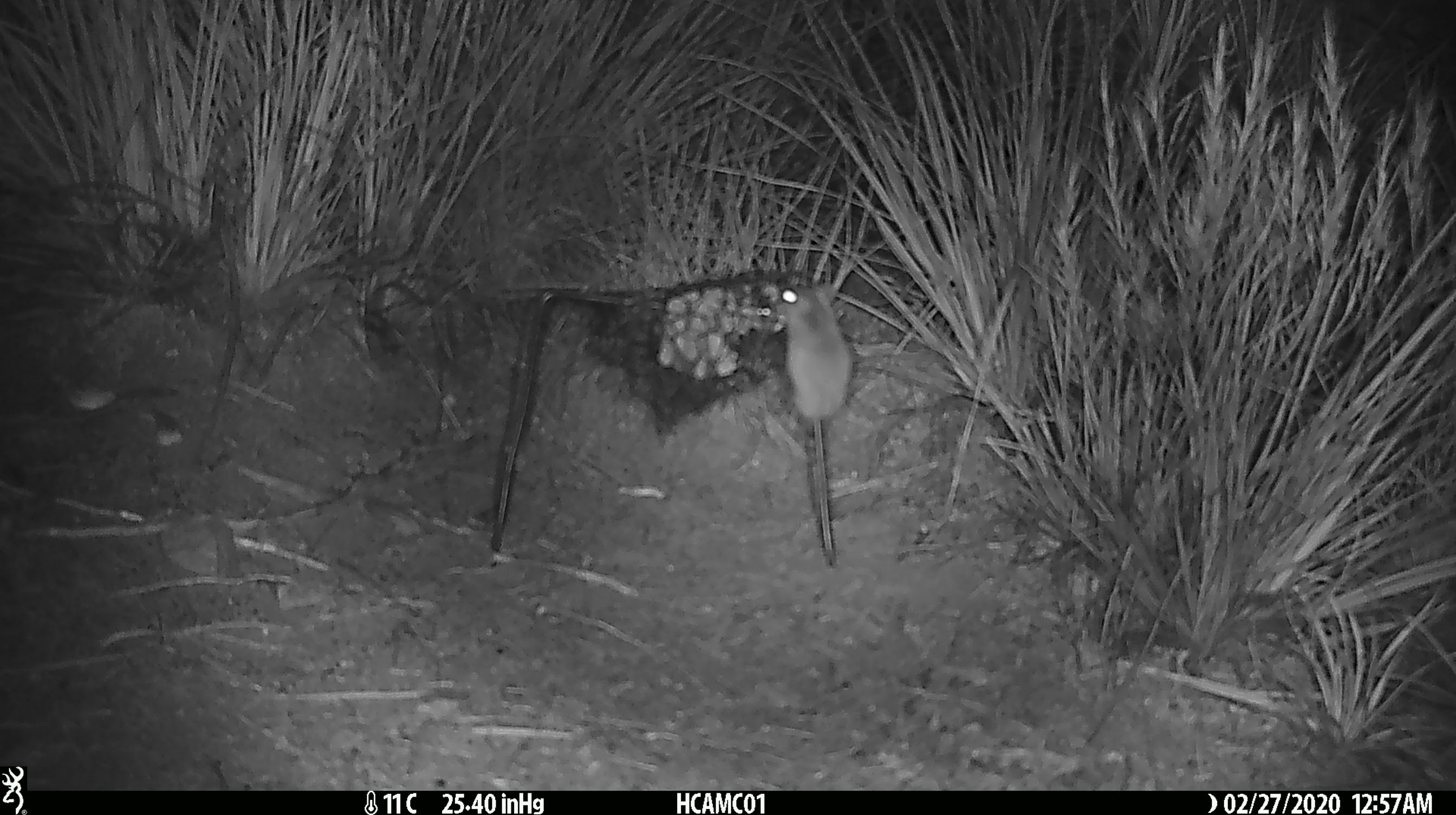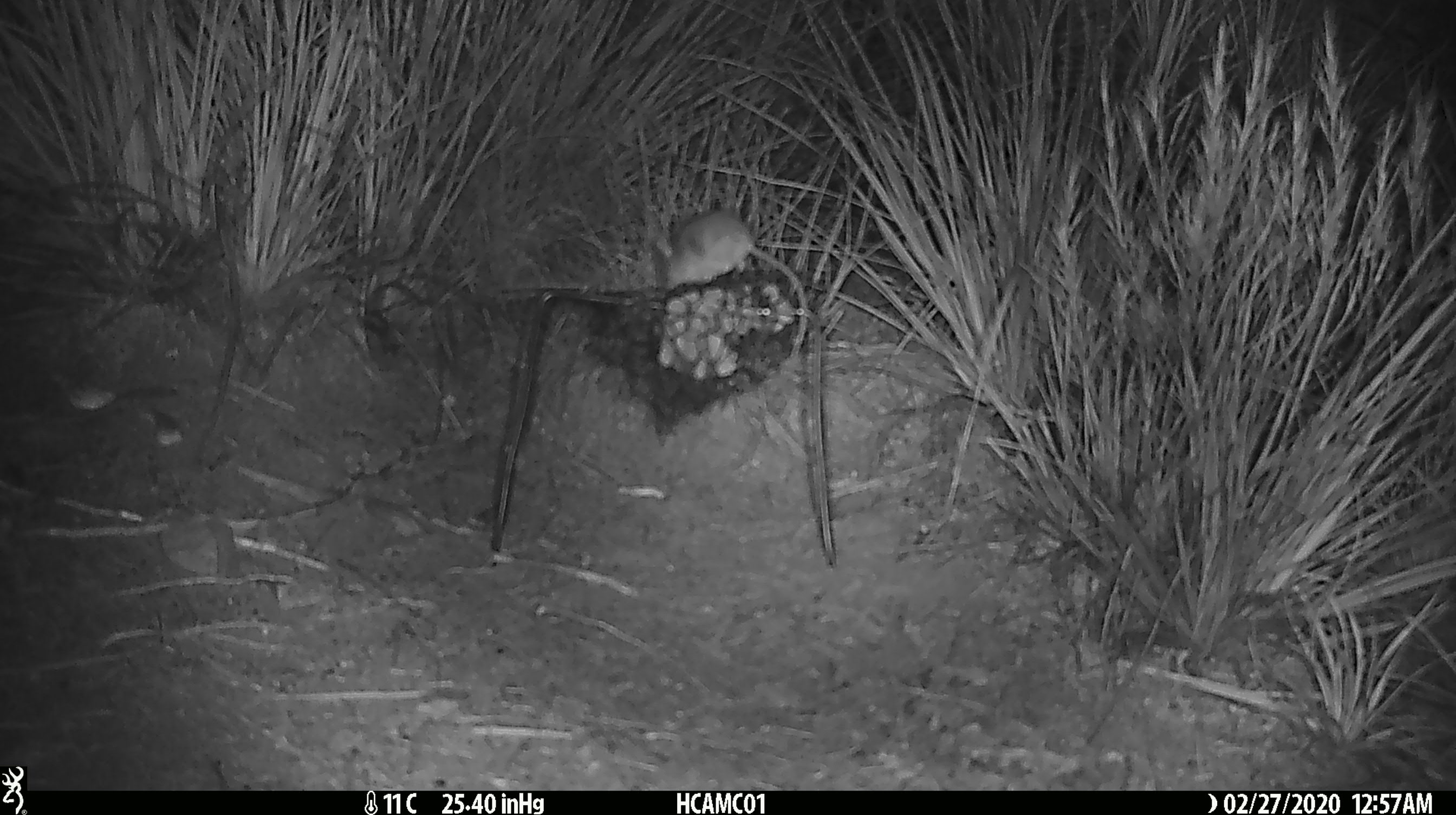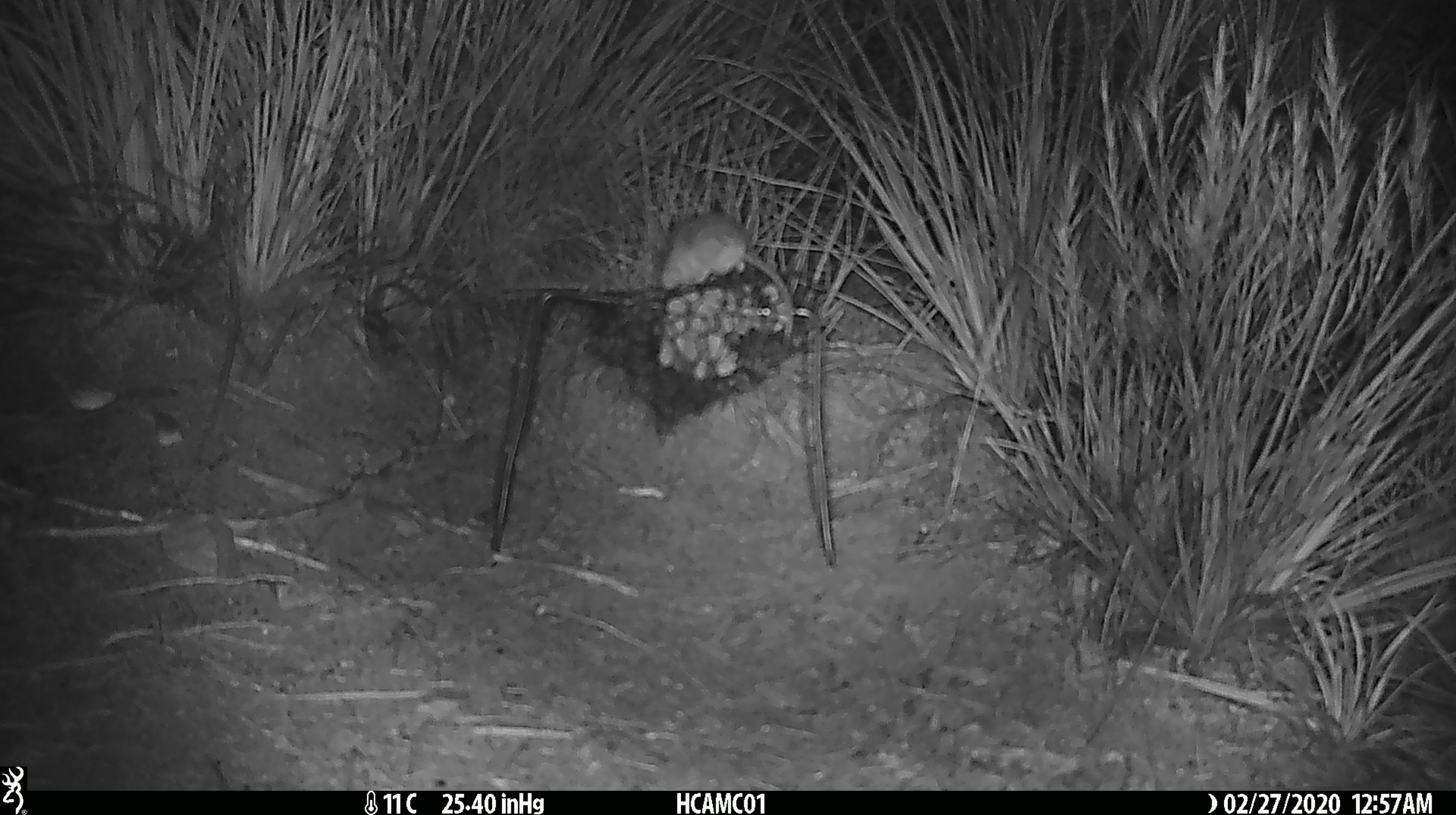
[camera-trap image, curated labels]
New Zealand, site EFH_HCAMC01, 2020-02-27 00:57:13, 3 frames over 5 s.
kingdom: Animalia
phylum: Chordata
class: Mammalia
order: Rodentia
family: Muridae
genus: Mus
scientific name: Mus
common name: mouse